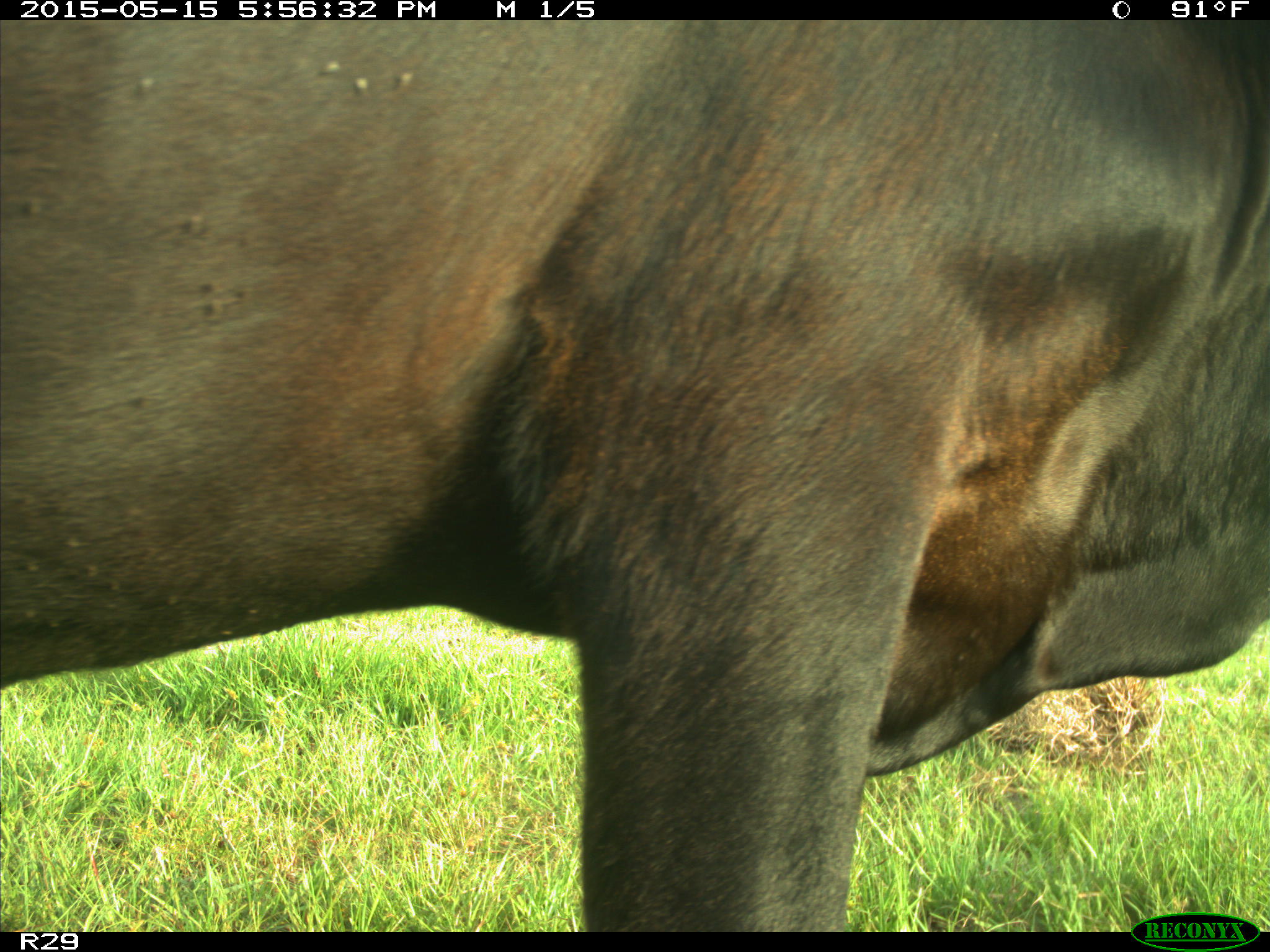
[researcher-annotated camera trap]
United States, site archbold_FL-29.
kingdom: Animalia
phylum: Chordata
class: Mammalia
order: Artiodactyla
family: Bovidae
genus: Bos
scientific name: Bos taurus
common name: domestic cow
Bos taurus (domestic cow).